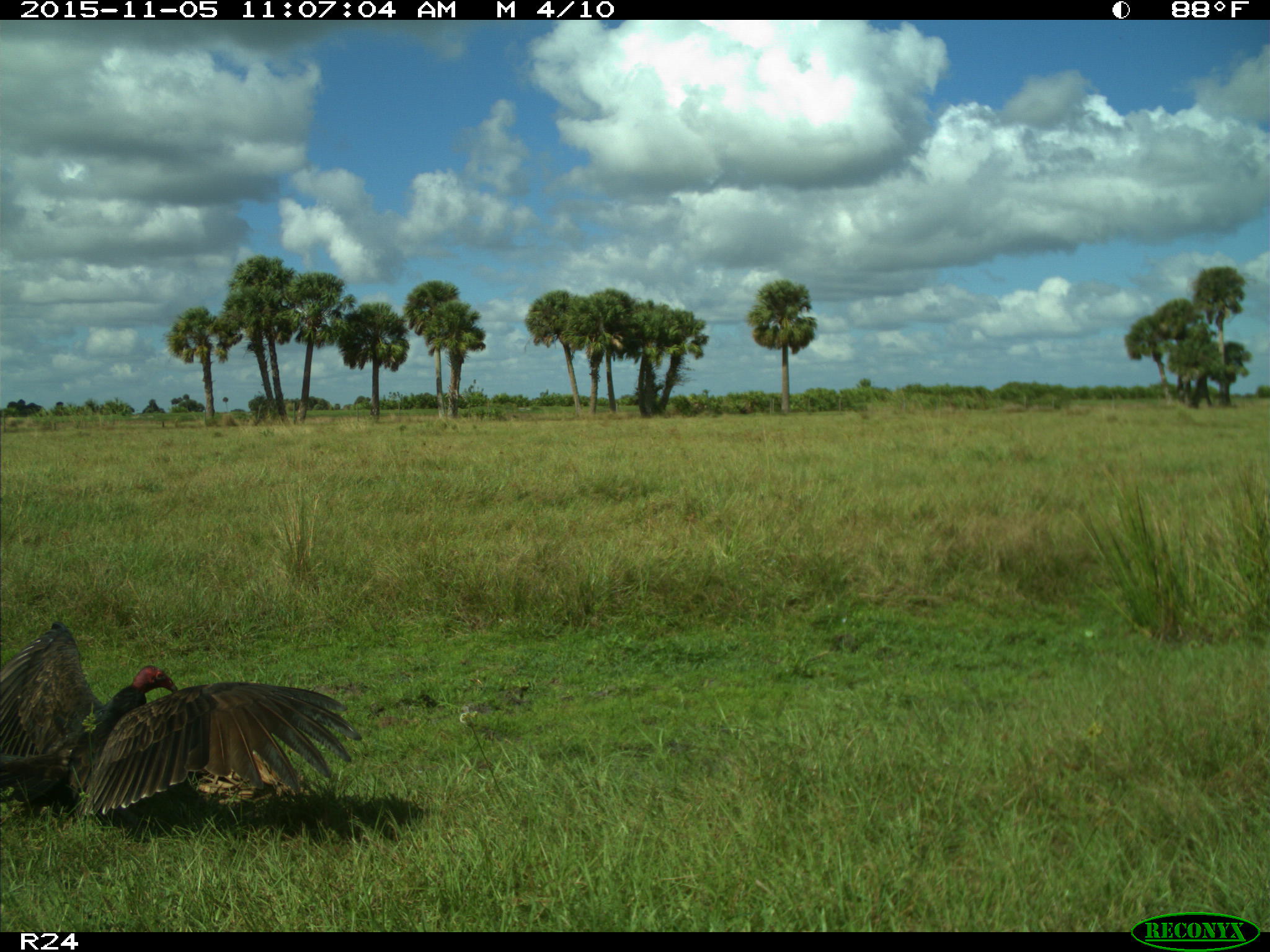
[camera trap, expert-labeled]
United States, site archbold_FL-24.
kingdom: Animalia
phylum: Chordata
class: Aves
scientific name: Aves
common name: birds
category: unidentified bird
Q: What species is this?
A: Unidentified bird (birds) (Aves).